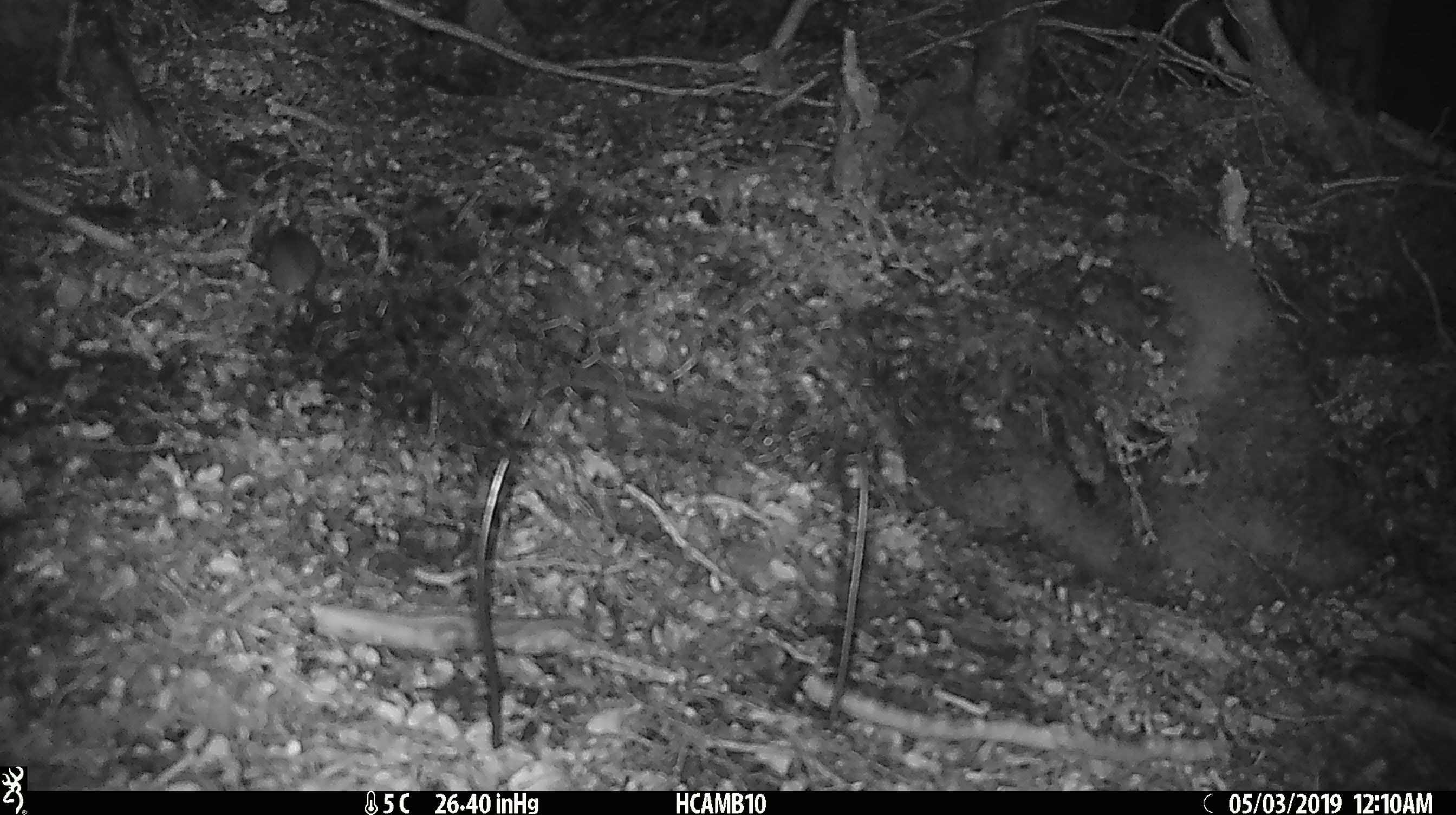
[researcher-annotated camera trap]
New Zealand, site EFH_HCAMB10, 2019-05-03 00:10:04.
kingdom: Animalia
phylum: Chordata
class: Mammalia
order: Rodentia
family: Muridae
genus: Mus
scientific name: Mus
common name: mouse